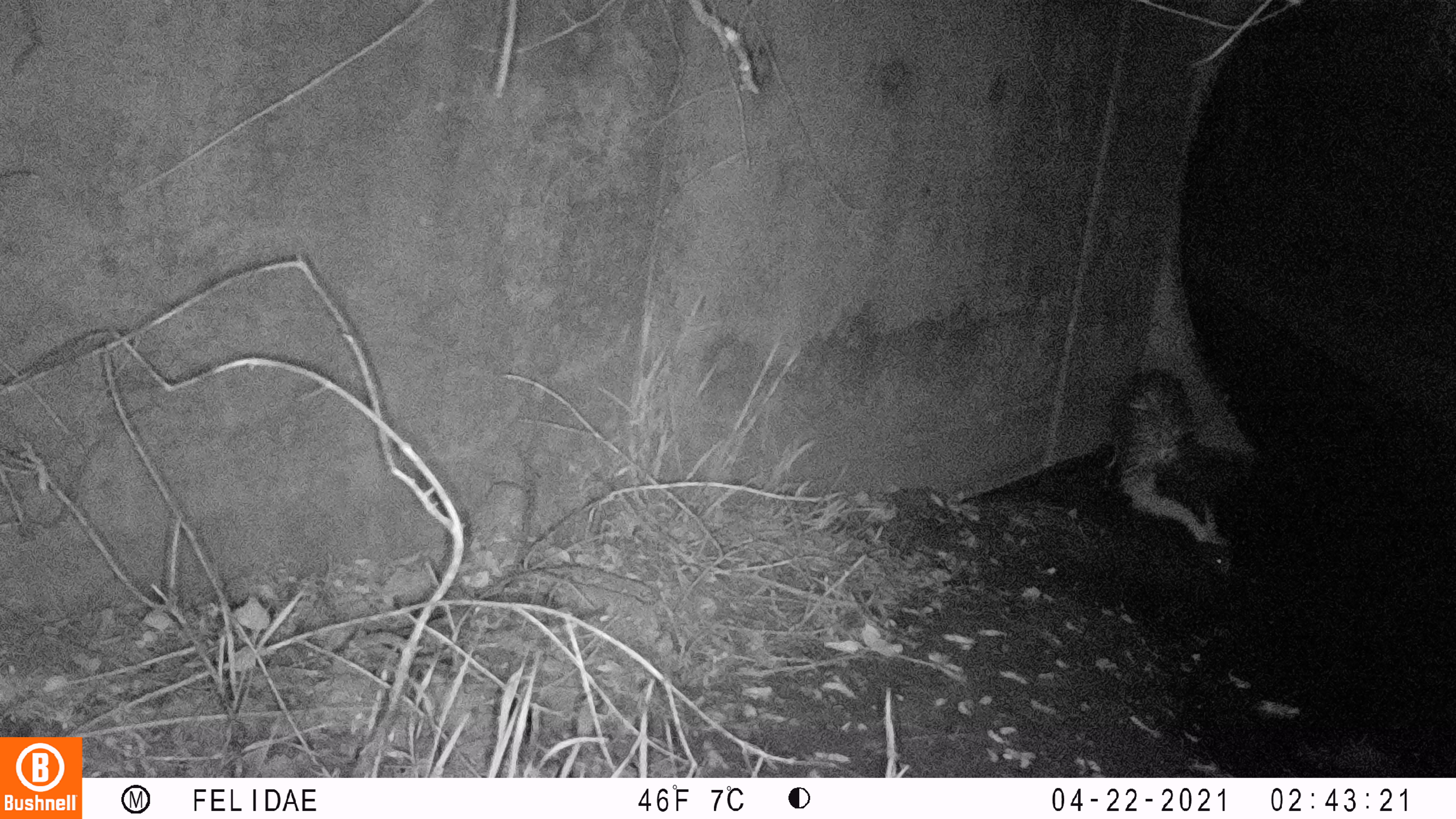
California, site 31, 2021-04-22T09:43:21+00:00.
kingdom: Animalia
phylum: Chordata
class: Mammalia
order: Carnivora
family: Mephitidae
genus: Mephitis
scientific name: Mephitis mephitis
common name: striped skunk